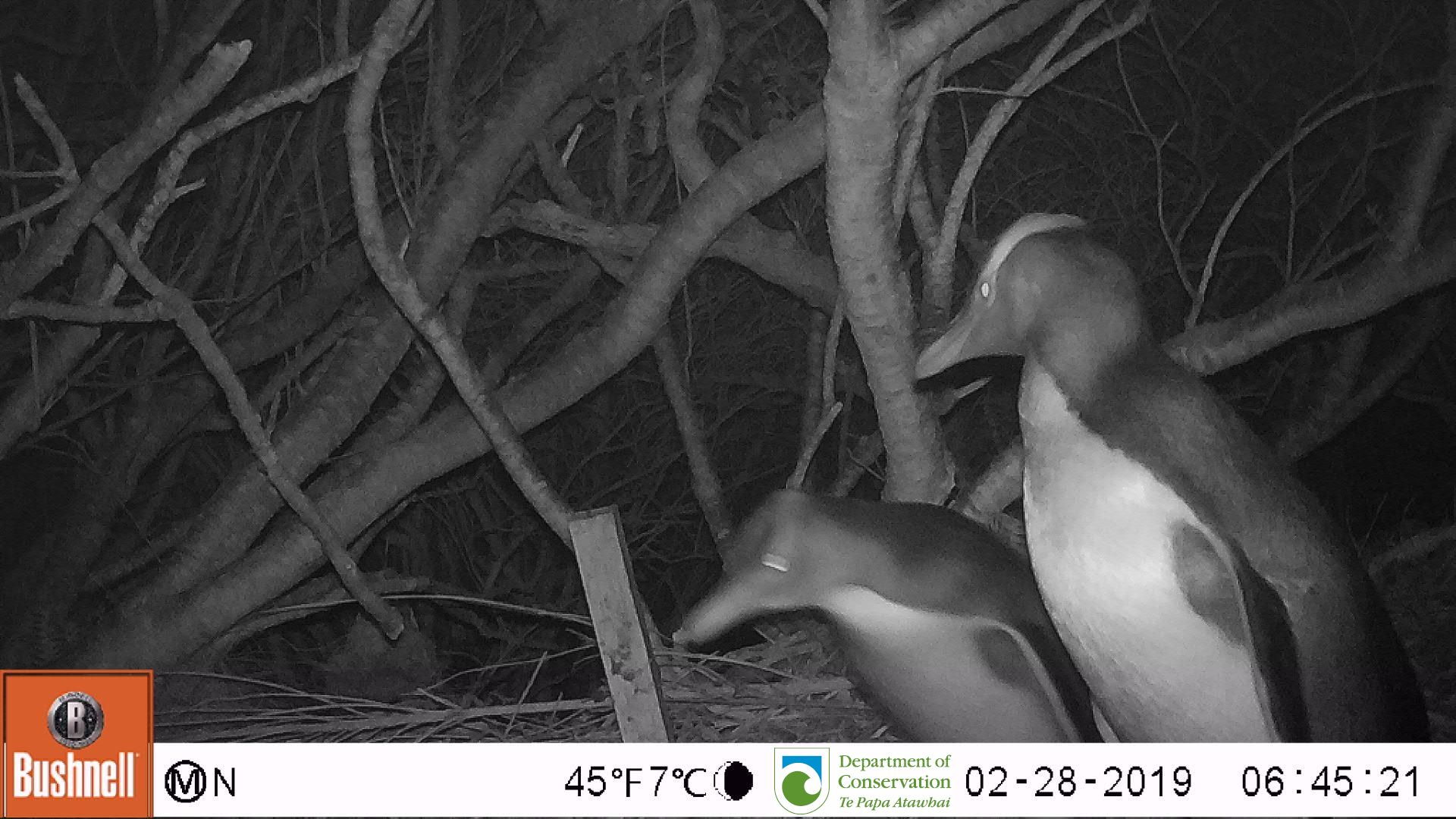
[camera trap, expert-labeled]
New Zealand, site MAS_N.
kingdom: Animalia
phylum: Chordata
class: Aves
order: Sphenisciformes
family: Spheniscidae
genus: Megadyptes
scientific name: Megadyptes antipodes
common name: yellow-eyed penguin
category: yellow eyed penguin